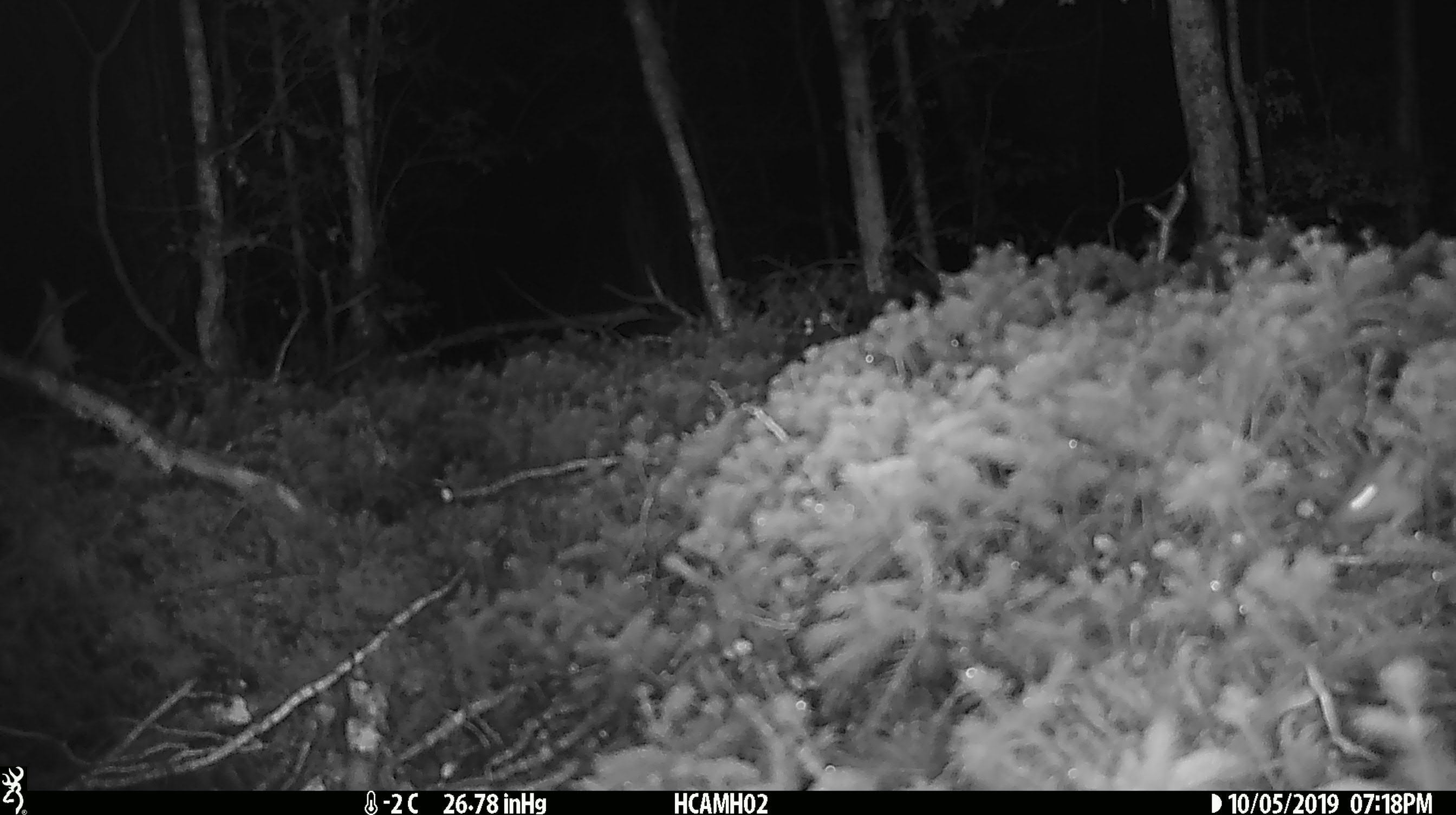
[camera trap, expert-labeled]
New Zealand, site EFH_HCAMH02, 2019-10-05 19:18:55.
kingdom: Animalia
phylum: Chordata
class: Mammalia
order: Rodentia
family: Muridae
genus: Mus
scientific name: Mus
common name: mouse